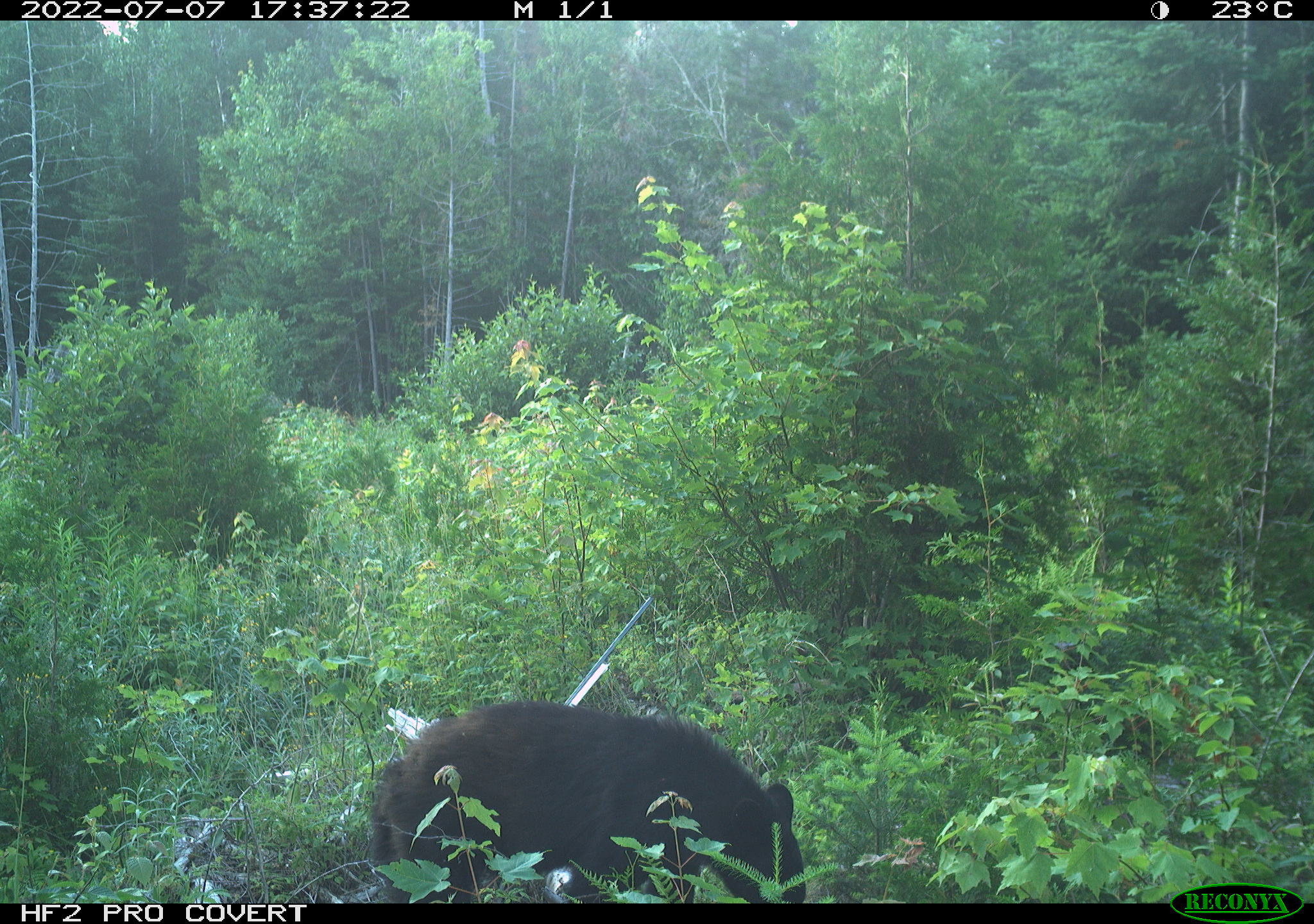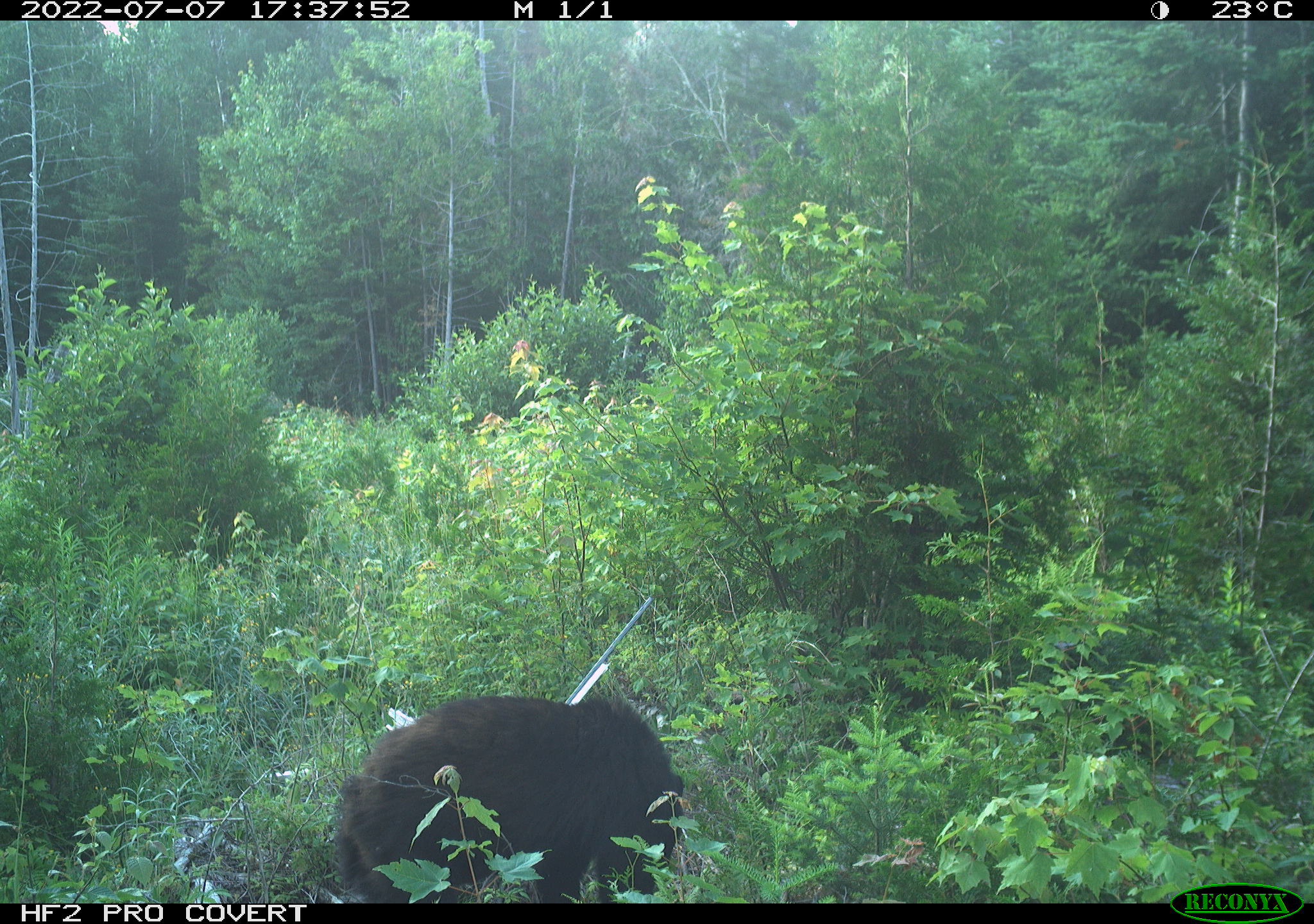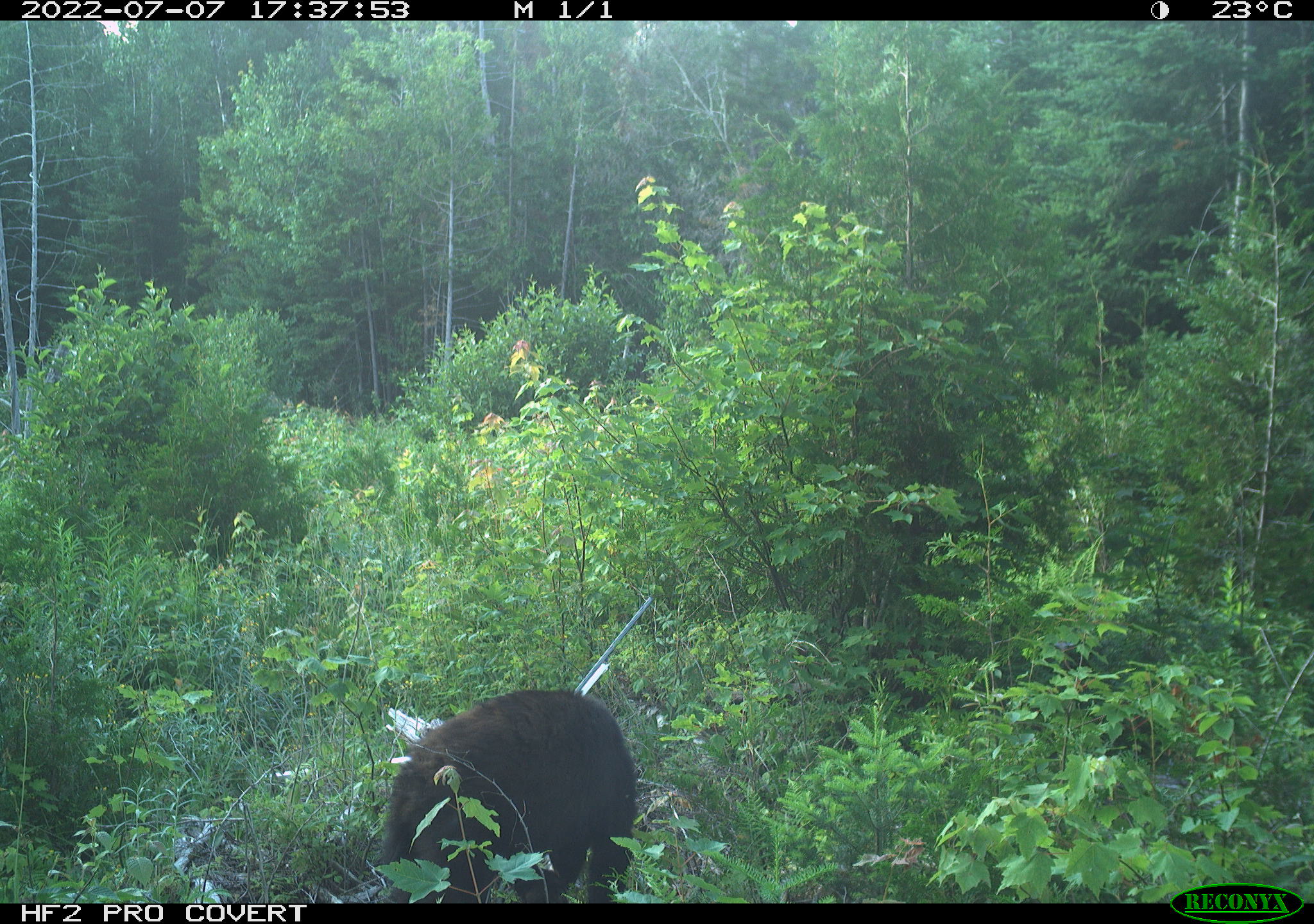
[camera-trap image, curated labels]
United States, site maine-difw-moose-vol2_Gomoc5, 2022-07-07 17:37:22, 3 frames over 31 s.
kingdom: Animalia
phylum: Chordata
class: Mammalia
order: Carnivora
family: Ursidae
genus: Ursus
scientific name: Ursus americanus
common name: black bear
Black bear (Ursus americanus).